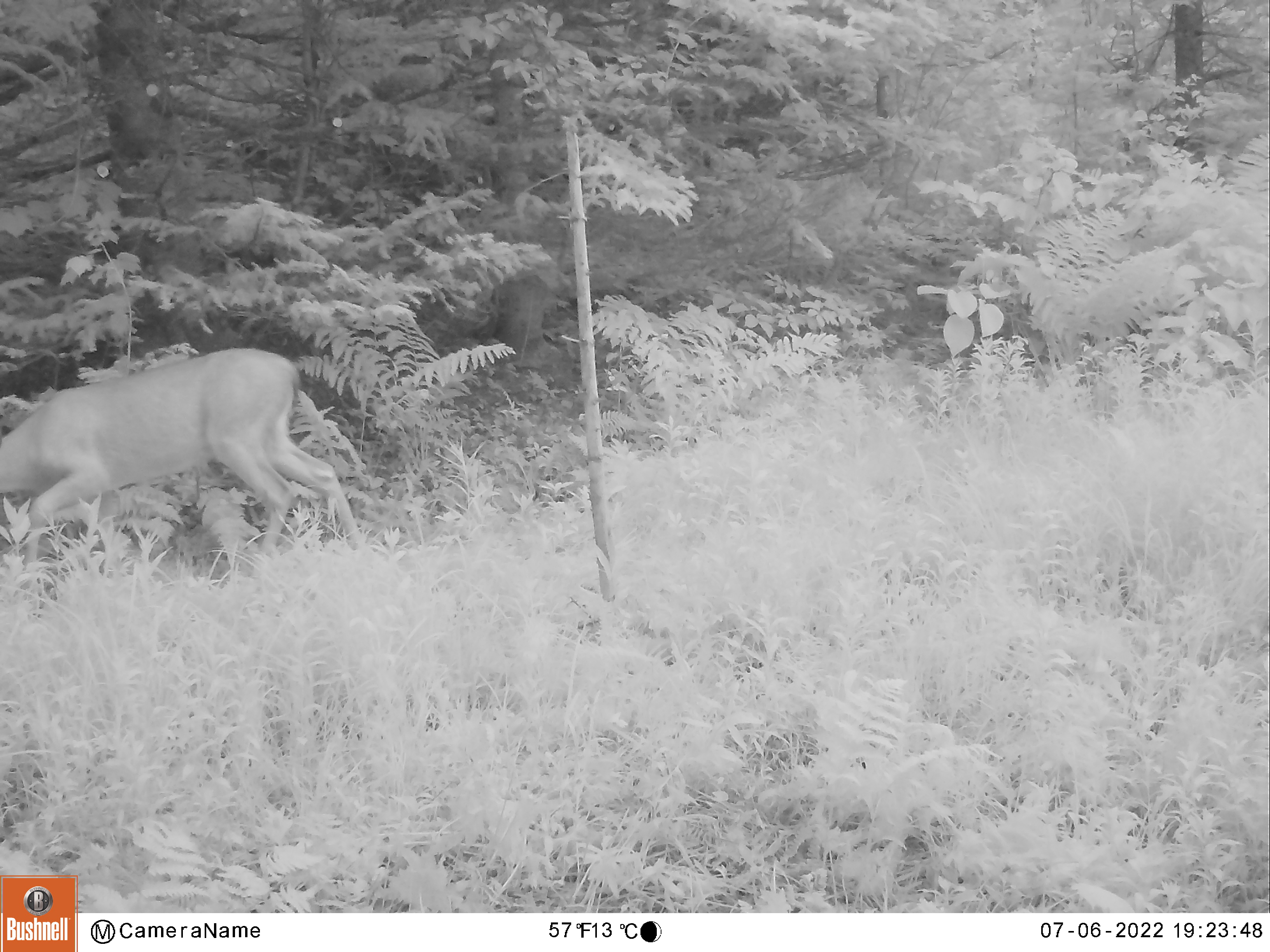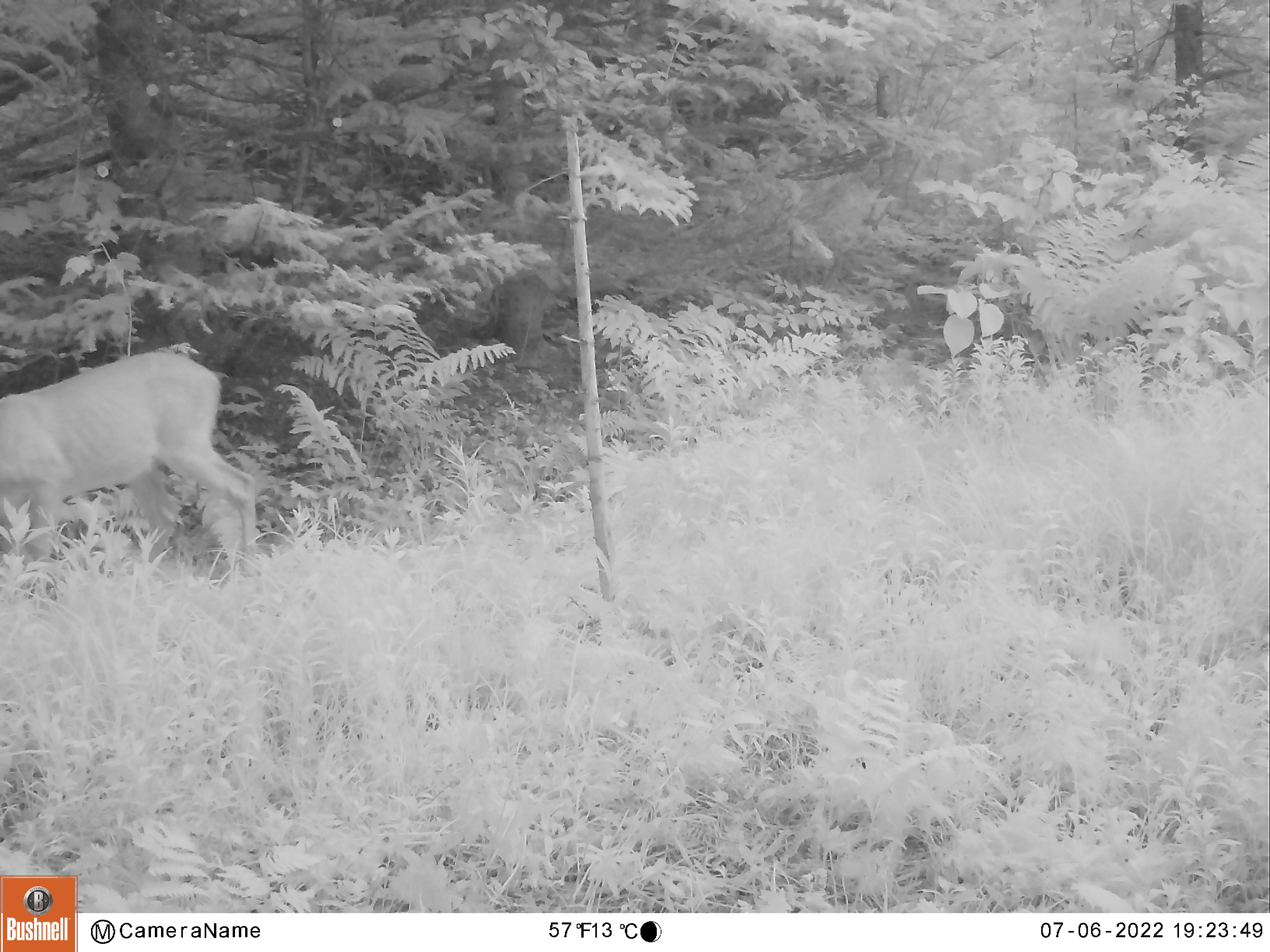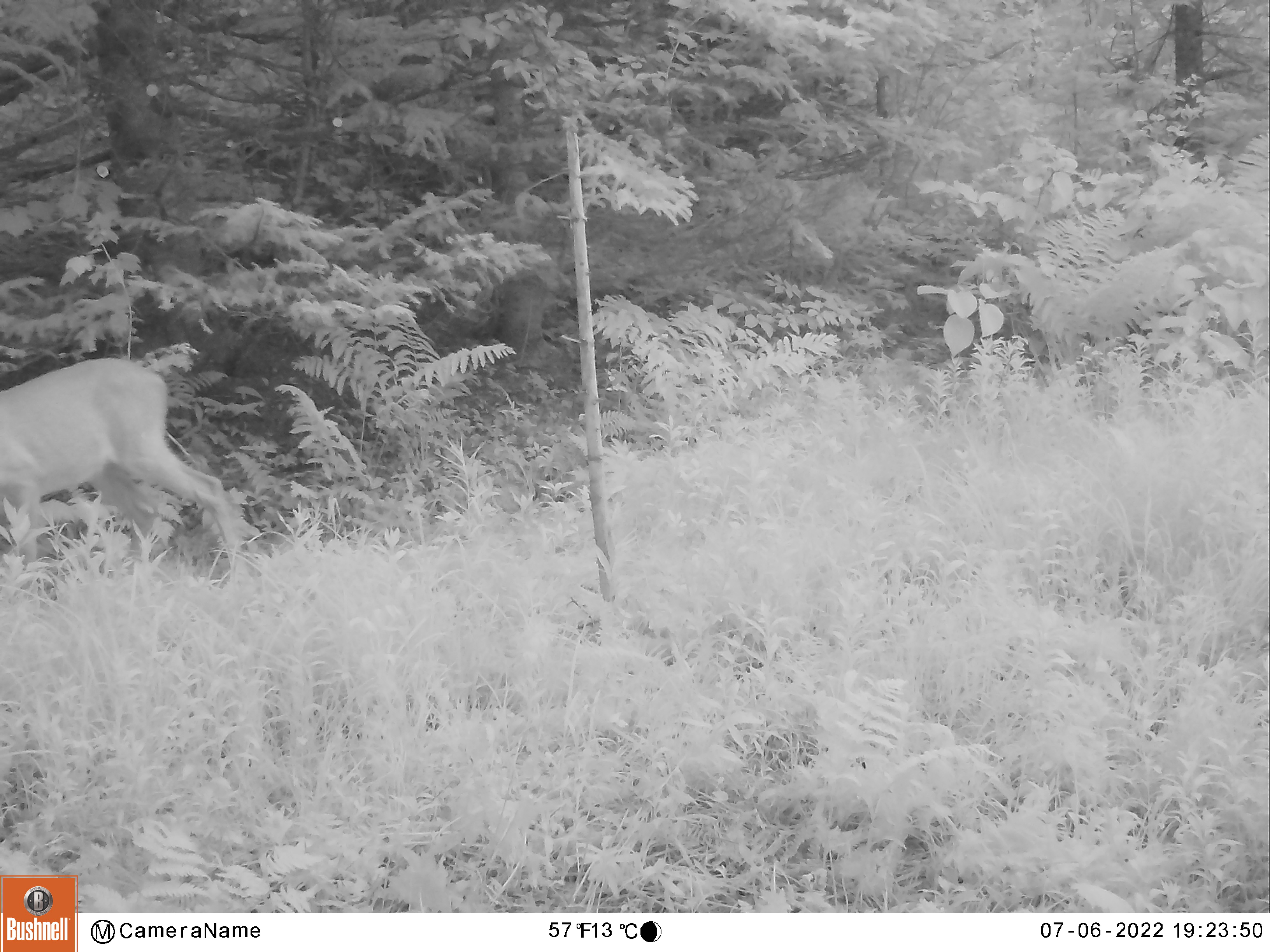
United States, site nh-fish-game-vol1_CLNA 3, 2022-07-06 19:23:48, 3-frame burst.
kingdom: Animalia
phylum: Chordata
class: Mammalia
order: Artiodactyla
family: Cervidae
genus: Odocoileus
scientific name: Odocoileus virginianus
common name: white-tailed deer